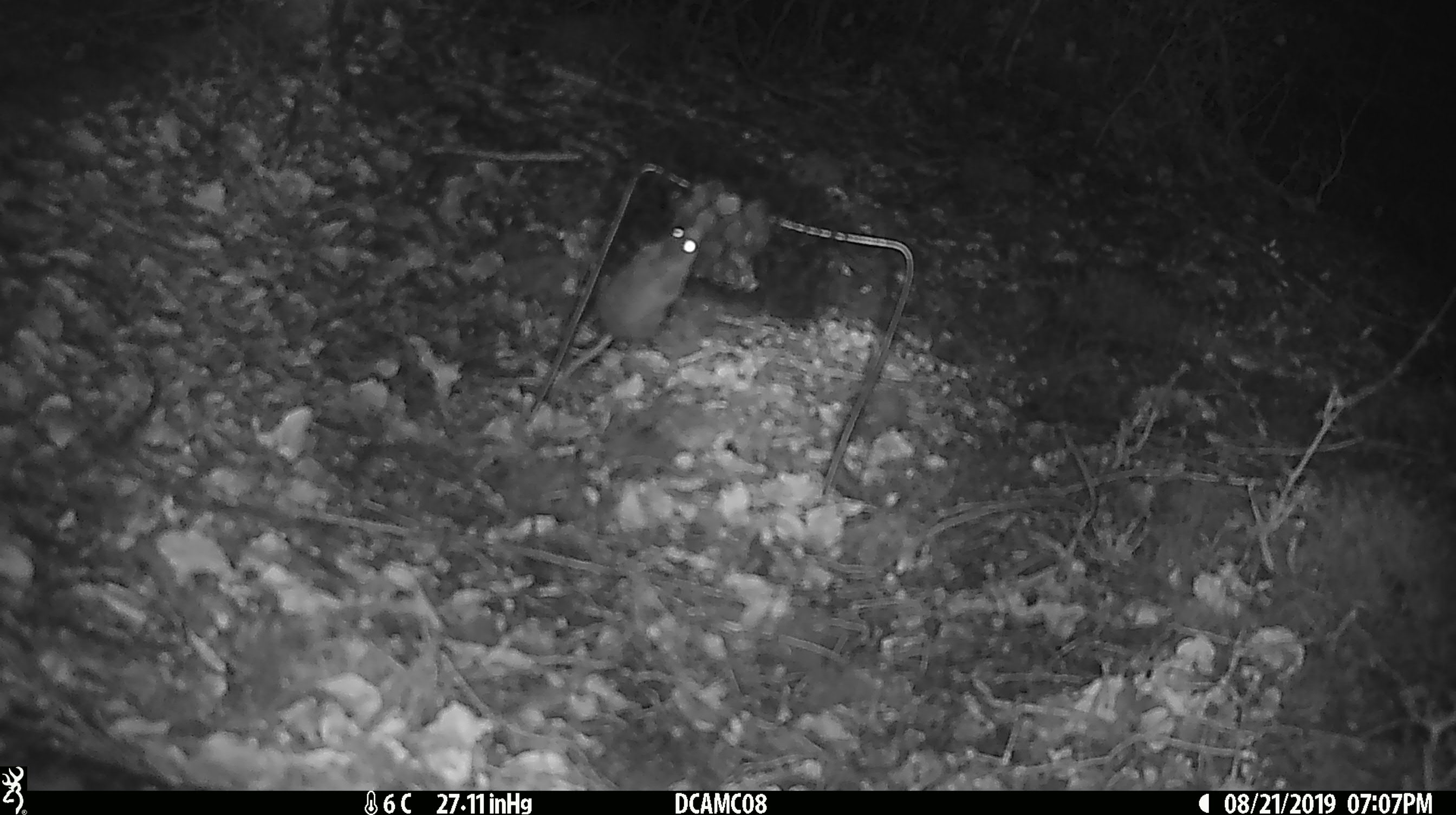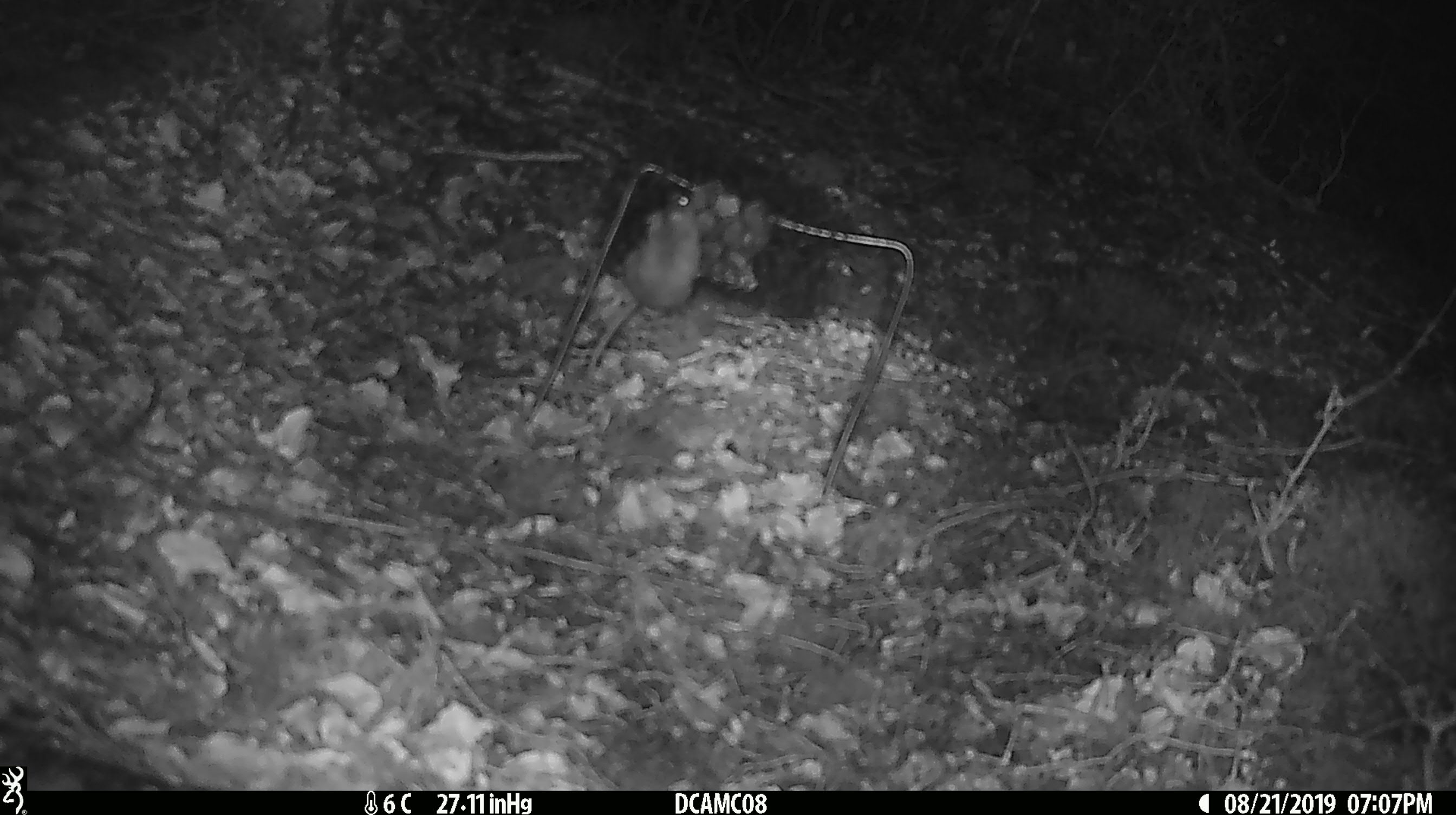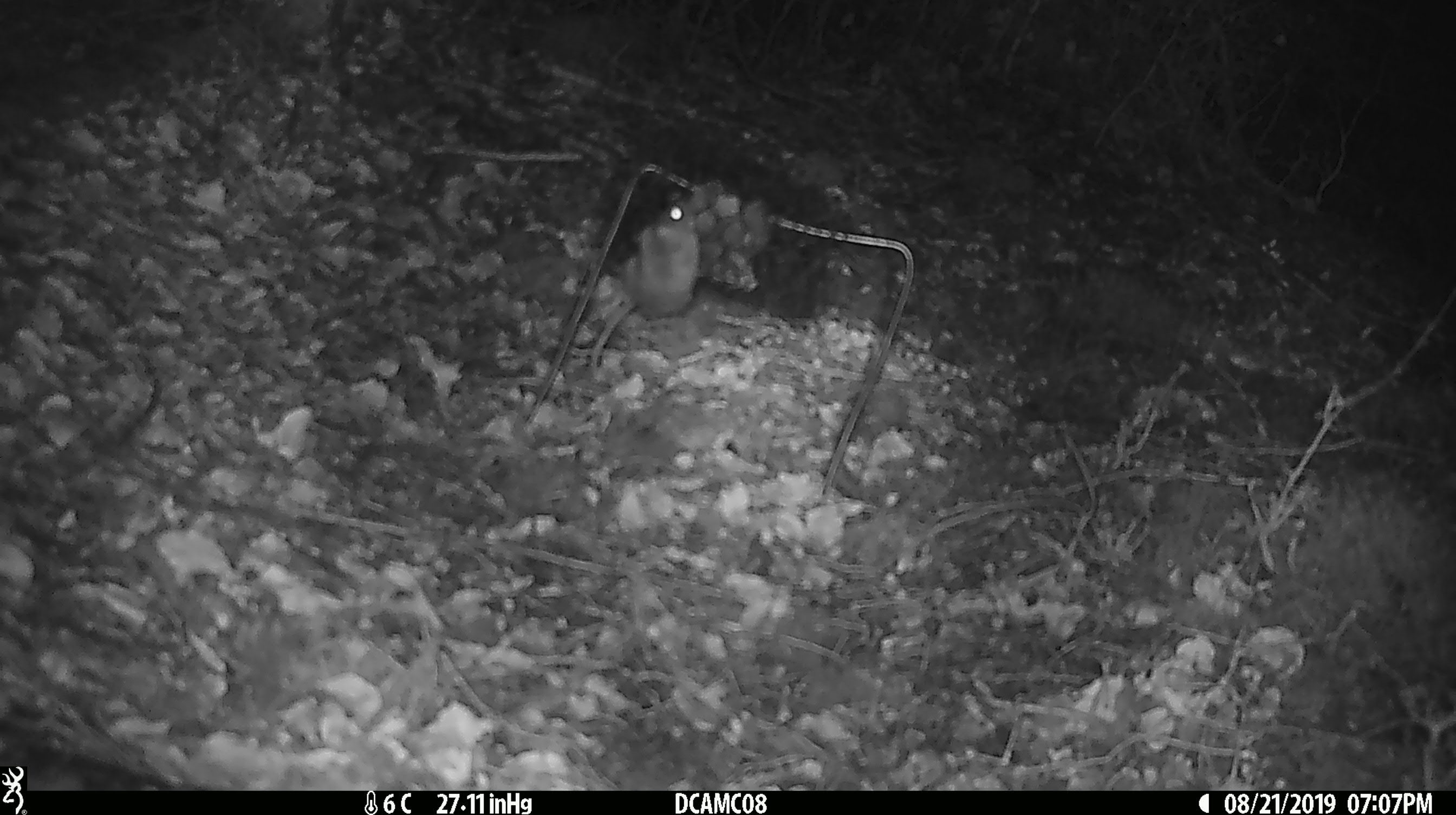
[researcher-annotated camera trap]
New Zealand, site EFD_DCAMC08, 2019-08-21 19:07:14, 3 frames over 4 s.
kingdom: Animalia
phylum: Chordata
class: Mammalia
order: Rodentia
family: Muridae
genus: Mus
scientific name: Mus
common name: mouse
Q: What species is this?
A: Mouse (Mus).